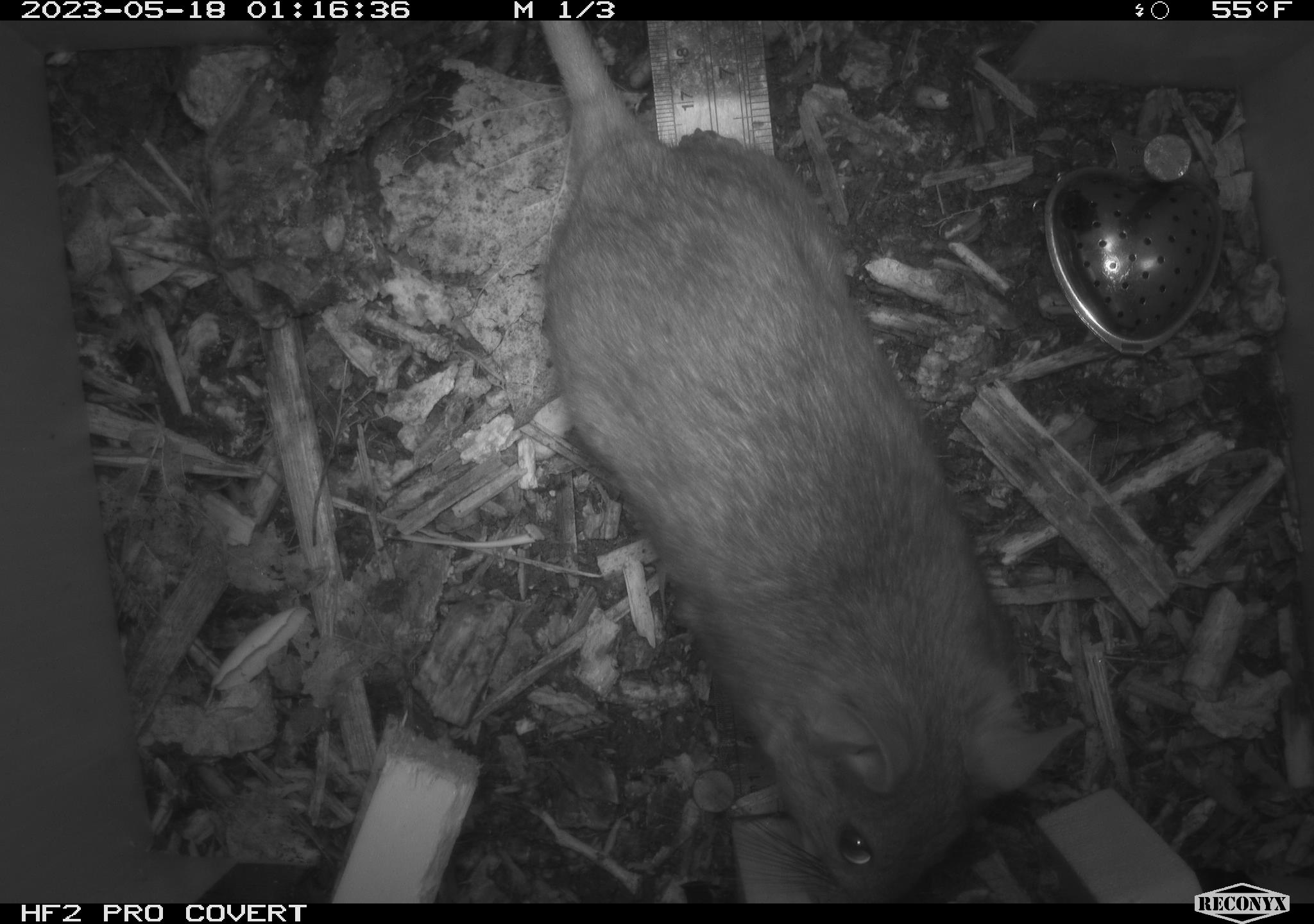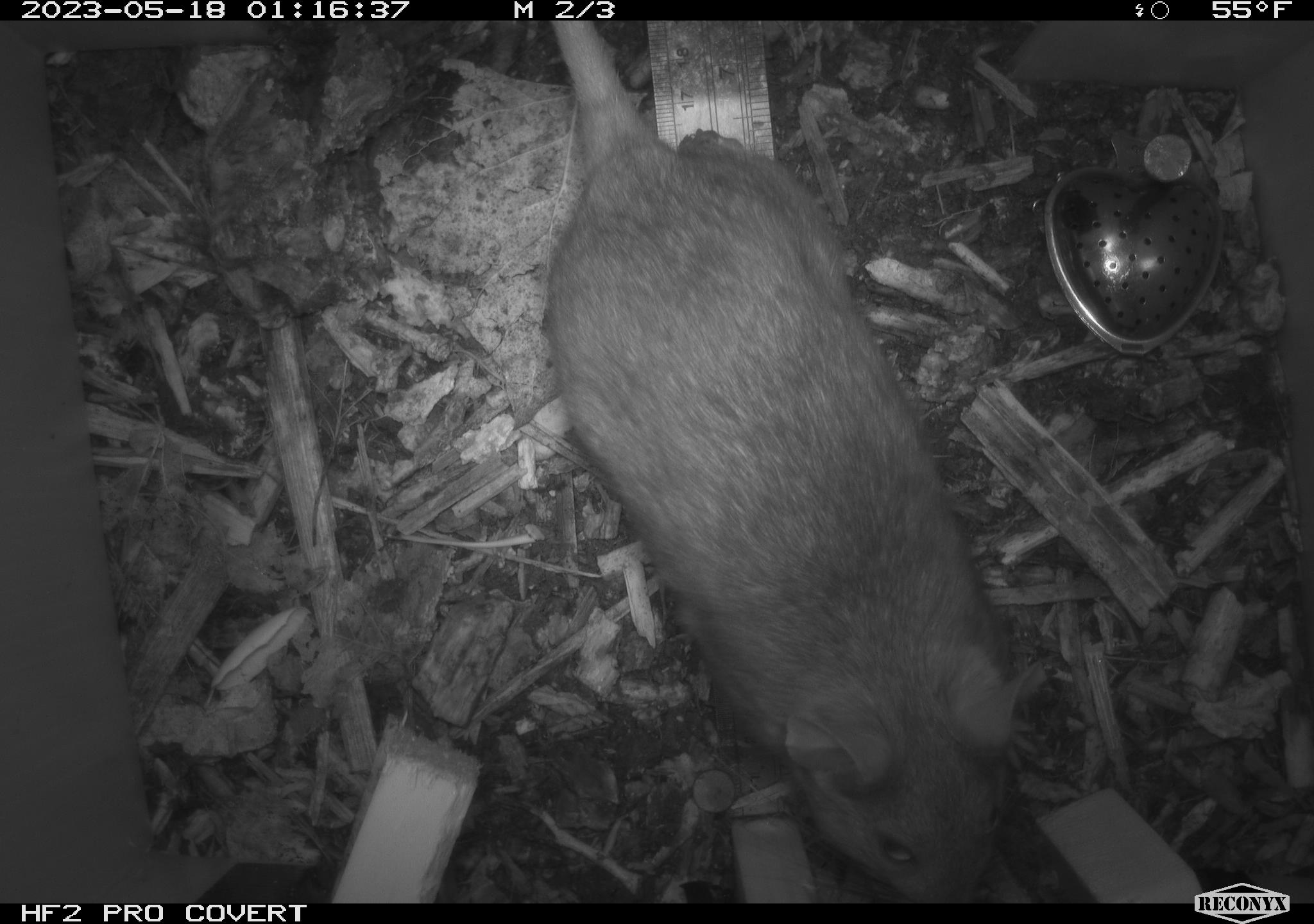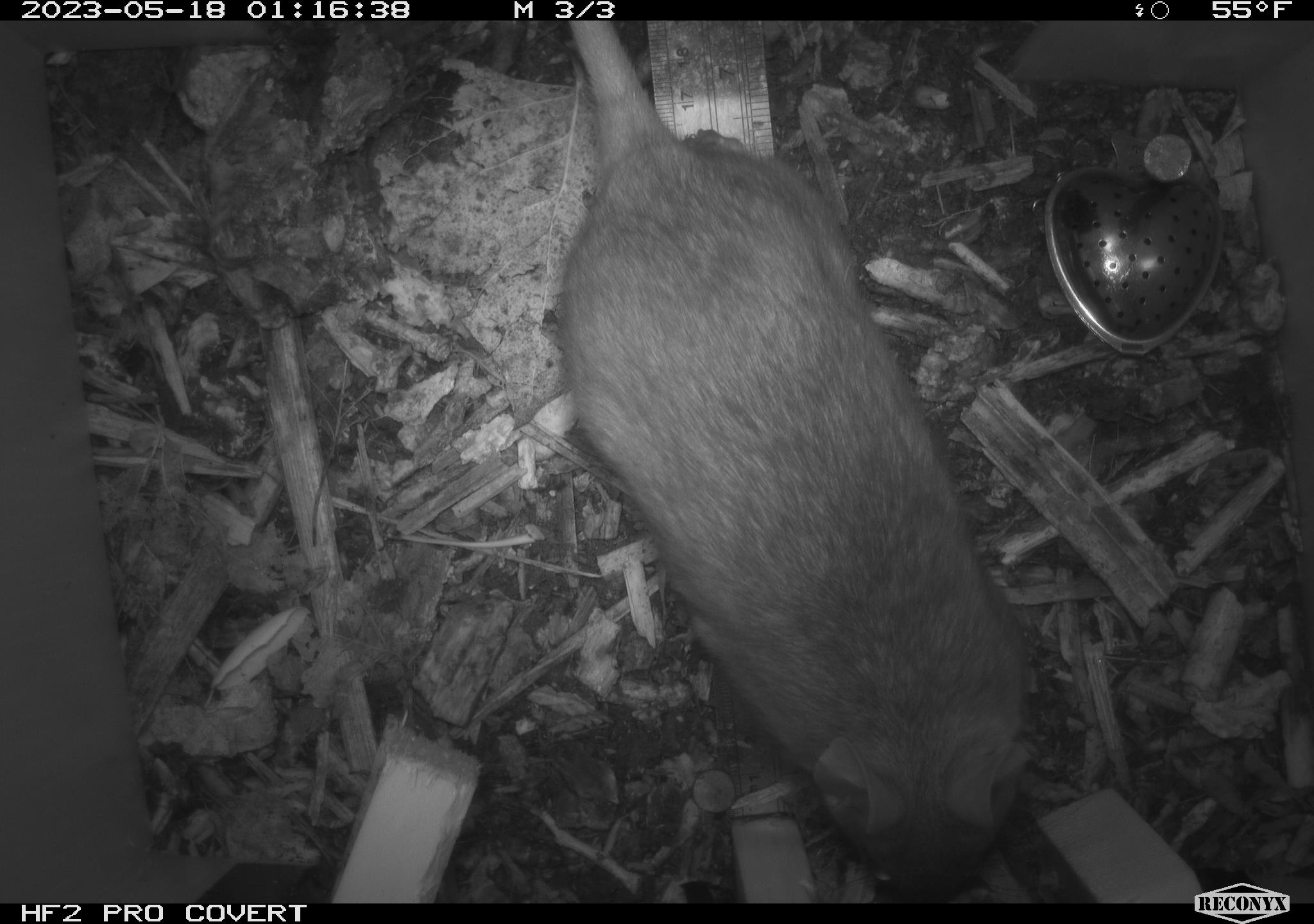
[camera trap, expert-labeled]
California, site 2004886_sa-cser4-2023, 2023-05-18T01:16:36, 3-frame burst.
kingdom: Animalia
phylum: Chordata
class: Mammalia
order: Rodentia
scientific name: Rodentia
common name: woodrat or rat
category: woodrat or rat species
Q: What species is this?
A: Woodrat or rat species (woodrat or rat) (Rodentia).